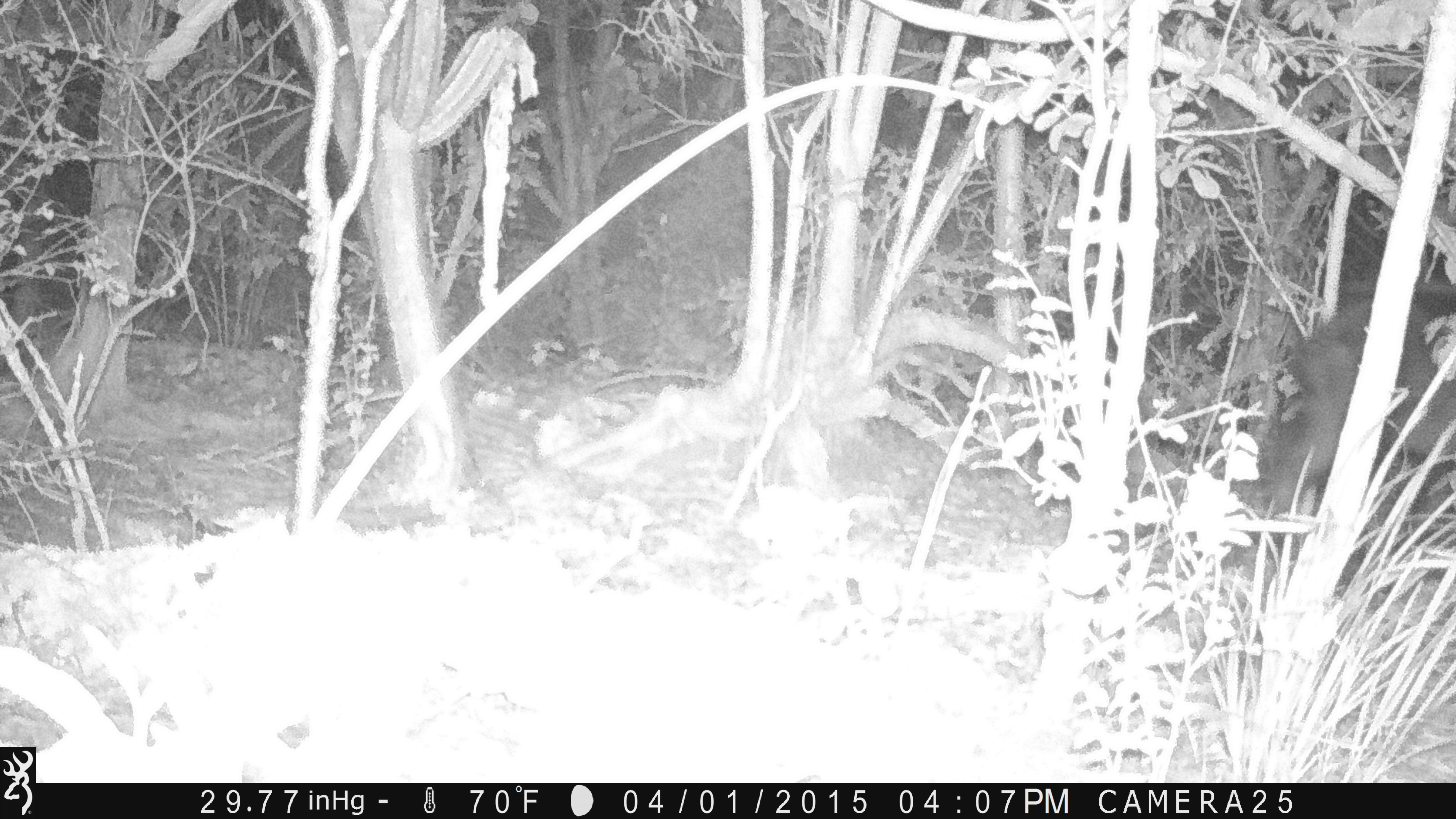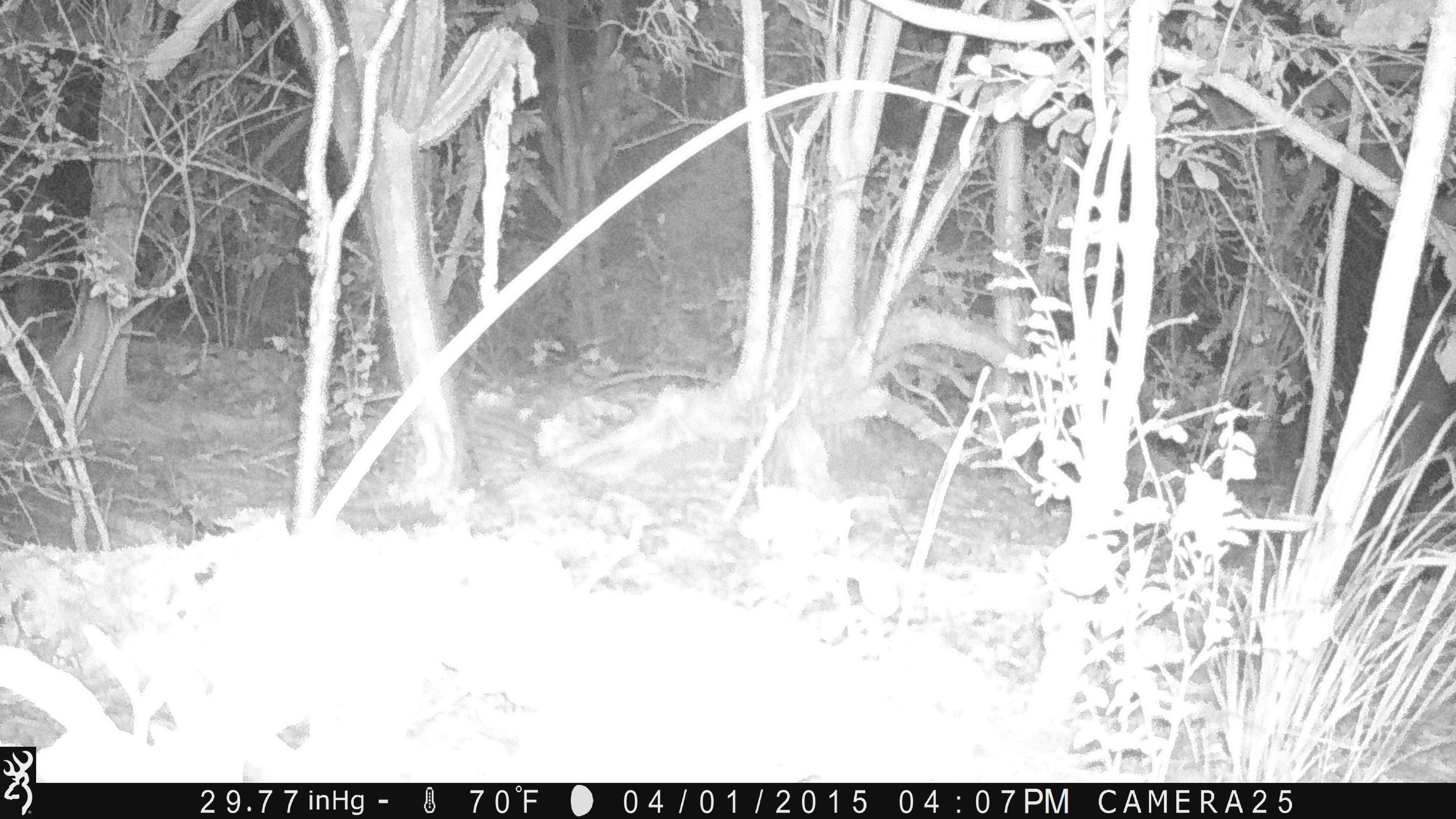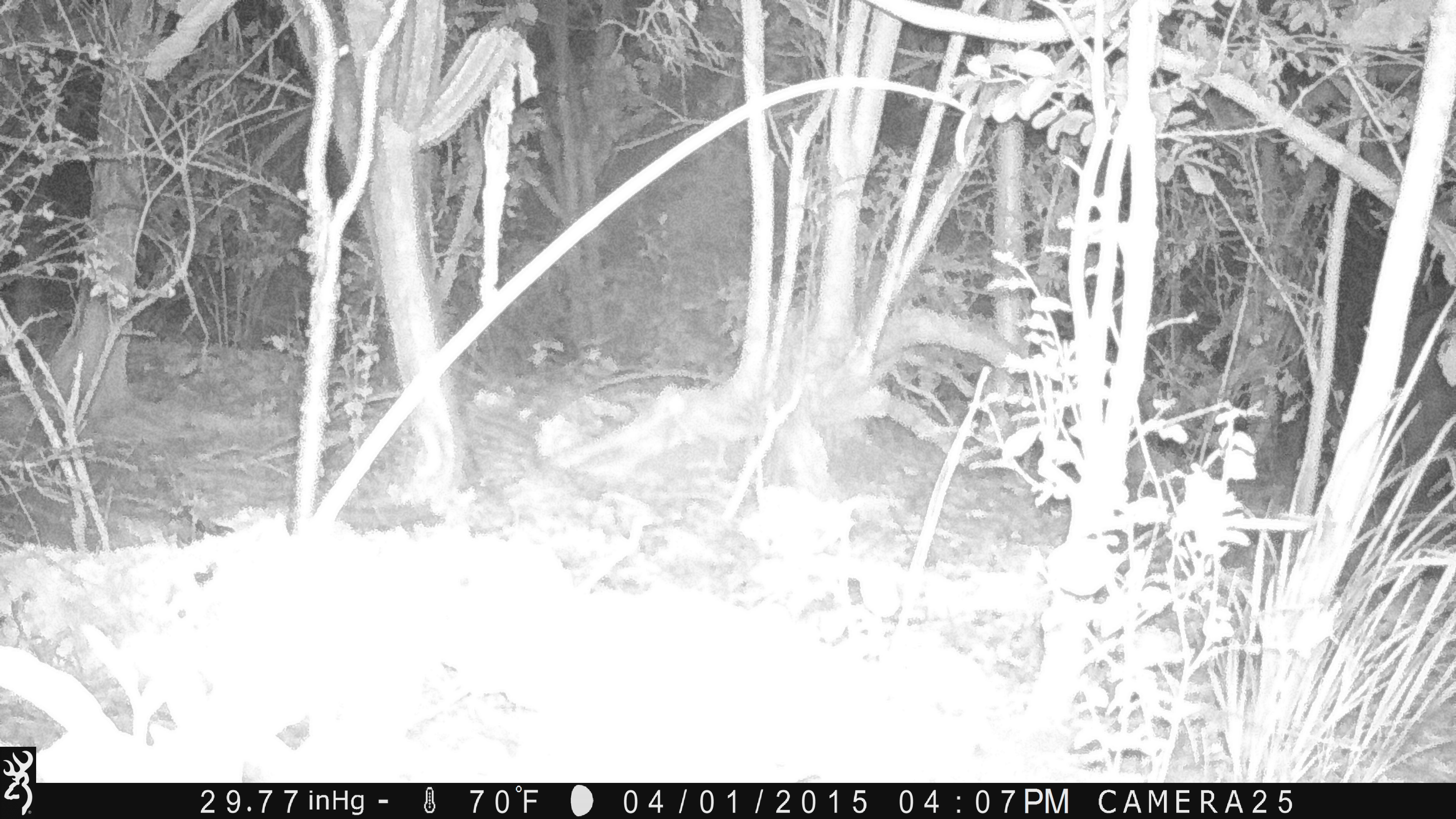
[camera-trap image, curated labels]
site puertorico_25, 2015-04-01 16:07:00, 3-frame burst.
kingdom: Animalia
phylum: Chordata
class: Mammalia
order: Artiodactyla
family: Suidae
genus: Sus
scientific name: Sus scrofa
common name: pig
Pig (Sus scrofa).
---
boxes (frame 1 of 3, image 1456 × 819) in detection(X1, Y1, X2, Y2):
pig: detection(1248, 281, 1456, 543)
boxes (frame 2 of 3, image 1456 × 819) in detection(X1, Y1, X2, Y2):
pig: detection(1388, 340, 1456, 497)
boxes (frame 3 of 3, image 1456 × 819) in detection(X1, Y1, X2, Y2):
pig: detection(1387, 290, 1456, 527)